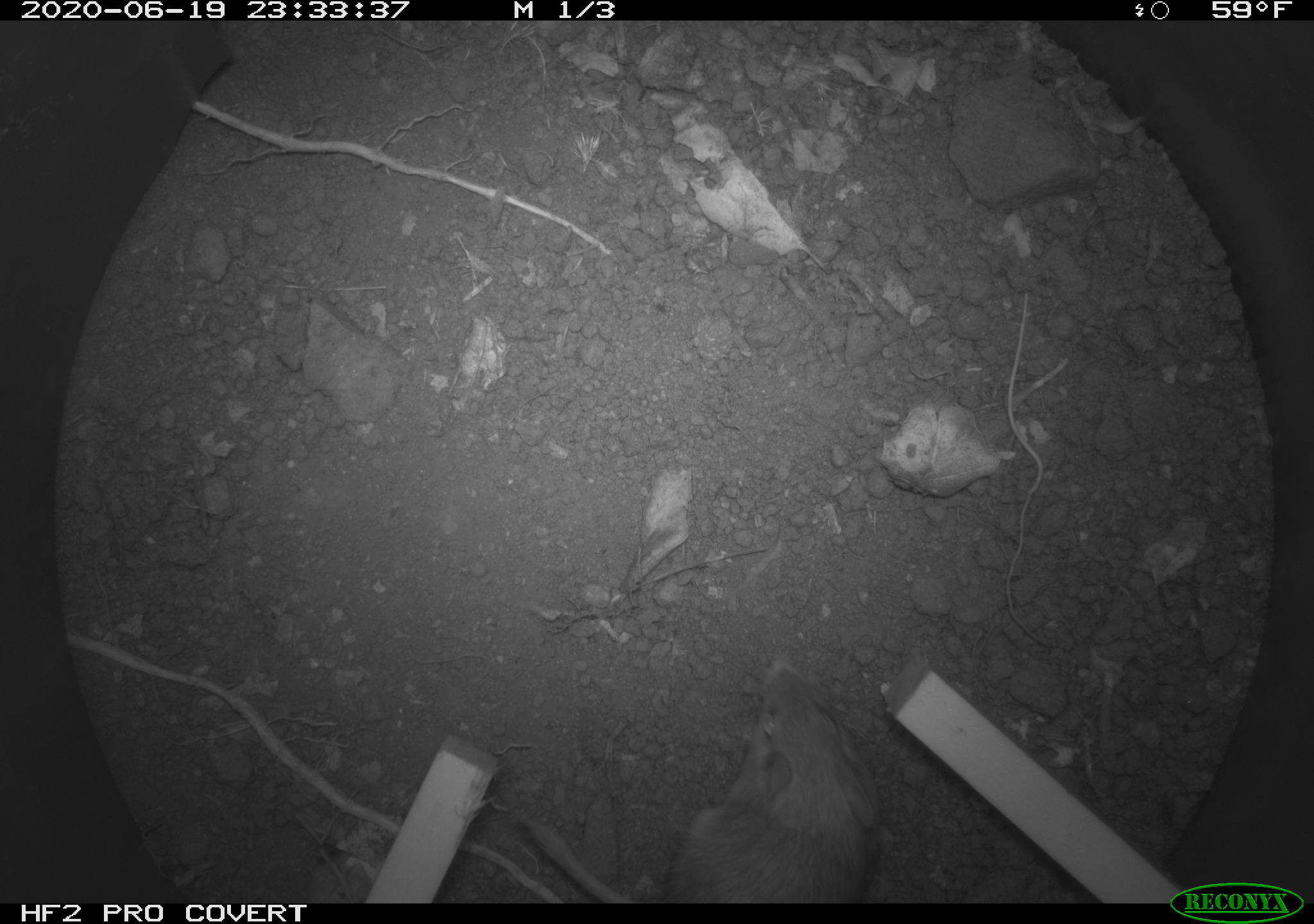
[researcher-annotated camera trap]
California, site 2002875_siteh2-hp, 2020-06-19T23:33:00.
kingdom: Animalia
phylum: Chordata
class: Mammalia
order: Rodentia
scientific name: Rodentia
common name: mouse species